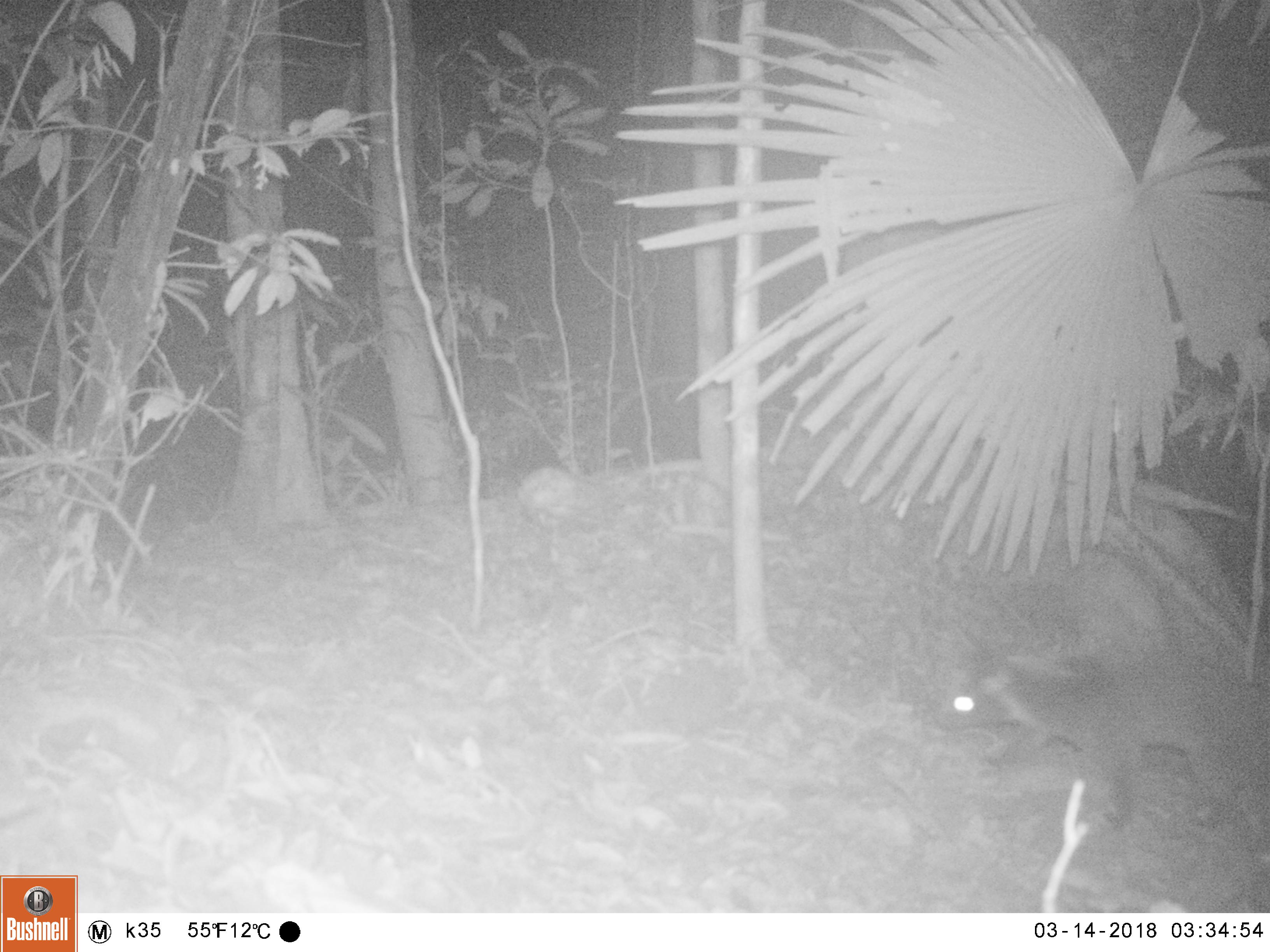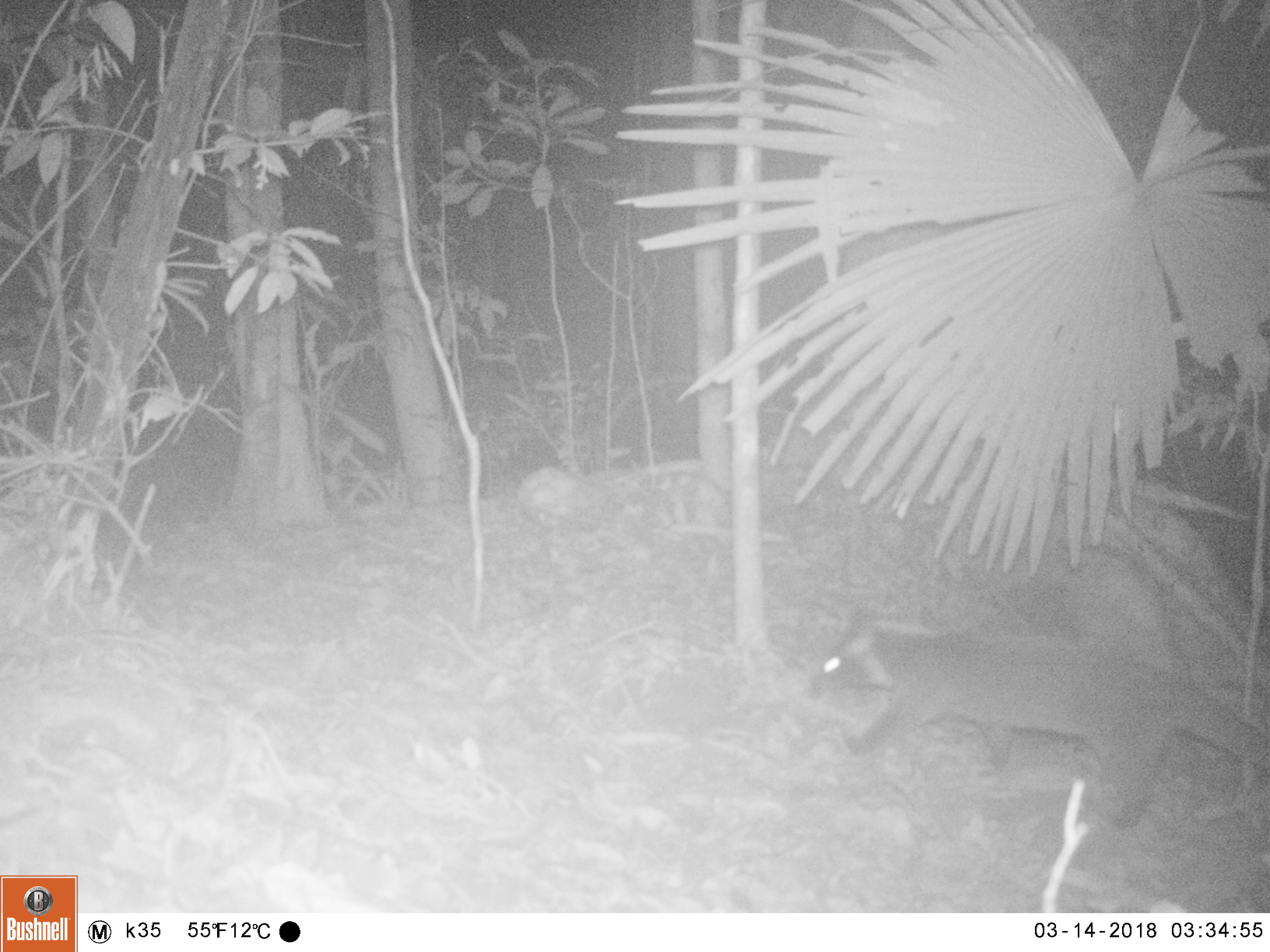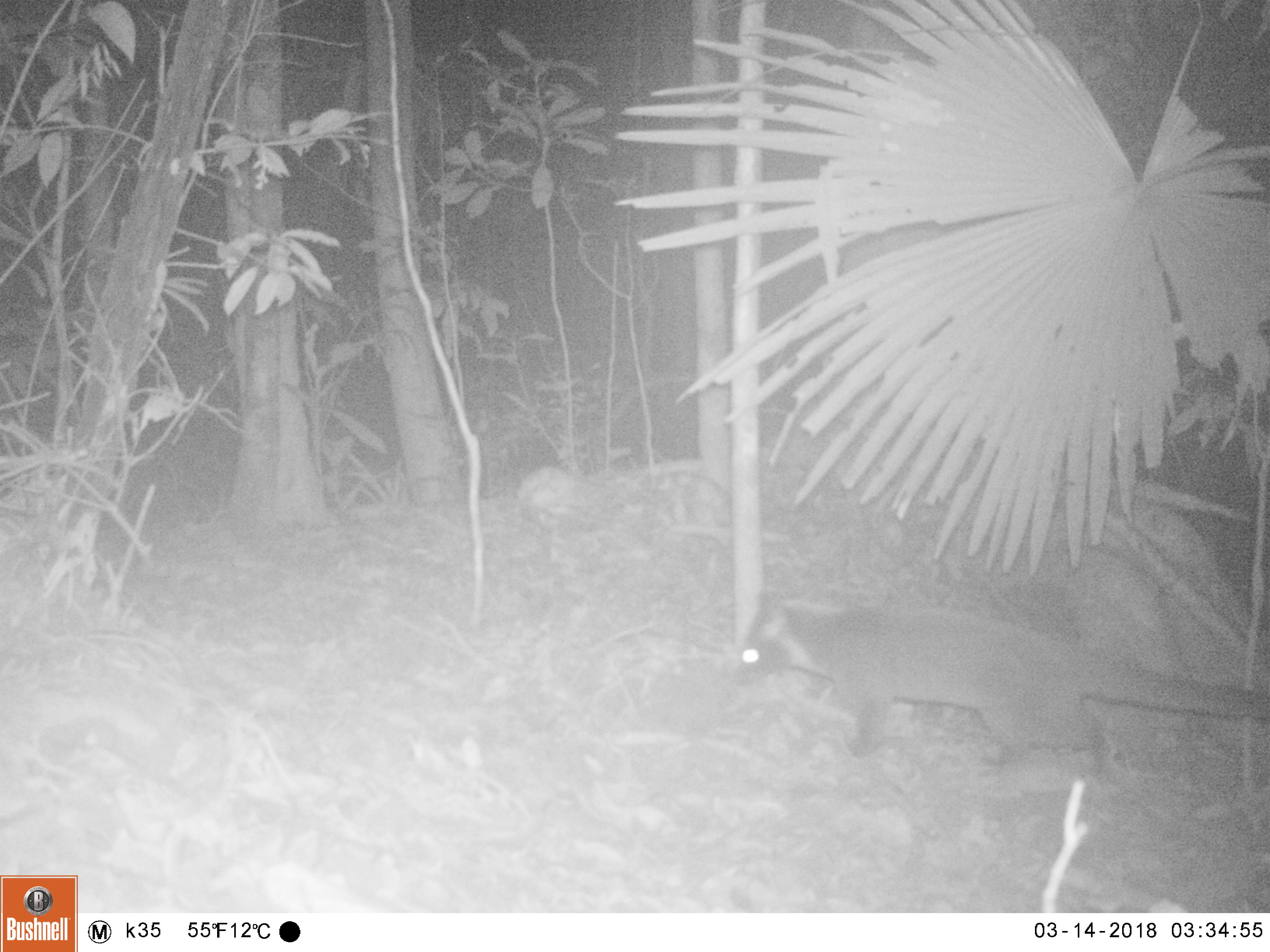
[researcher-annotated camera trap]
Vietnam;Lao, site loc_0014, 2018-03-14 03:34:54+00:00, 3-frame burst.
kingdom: Animalia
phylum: Chordata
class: Mammalia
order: Carnivora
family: Viverridae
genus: Paguma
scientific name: Paguma larvata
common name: masked palm civet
Masked palm civet (Paguma larvata). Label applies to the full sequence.